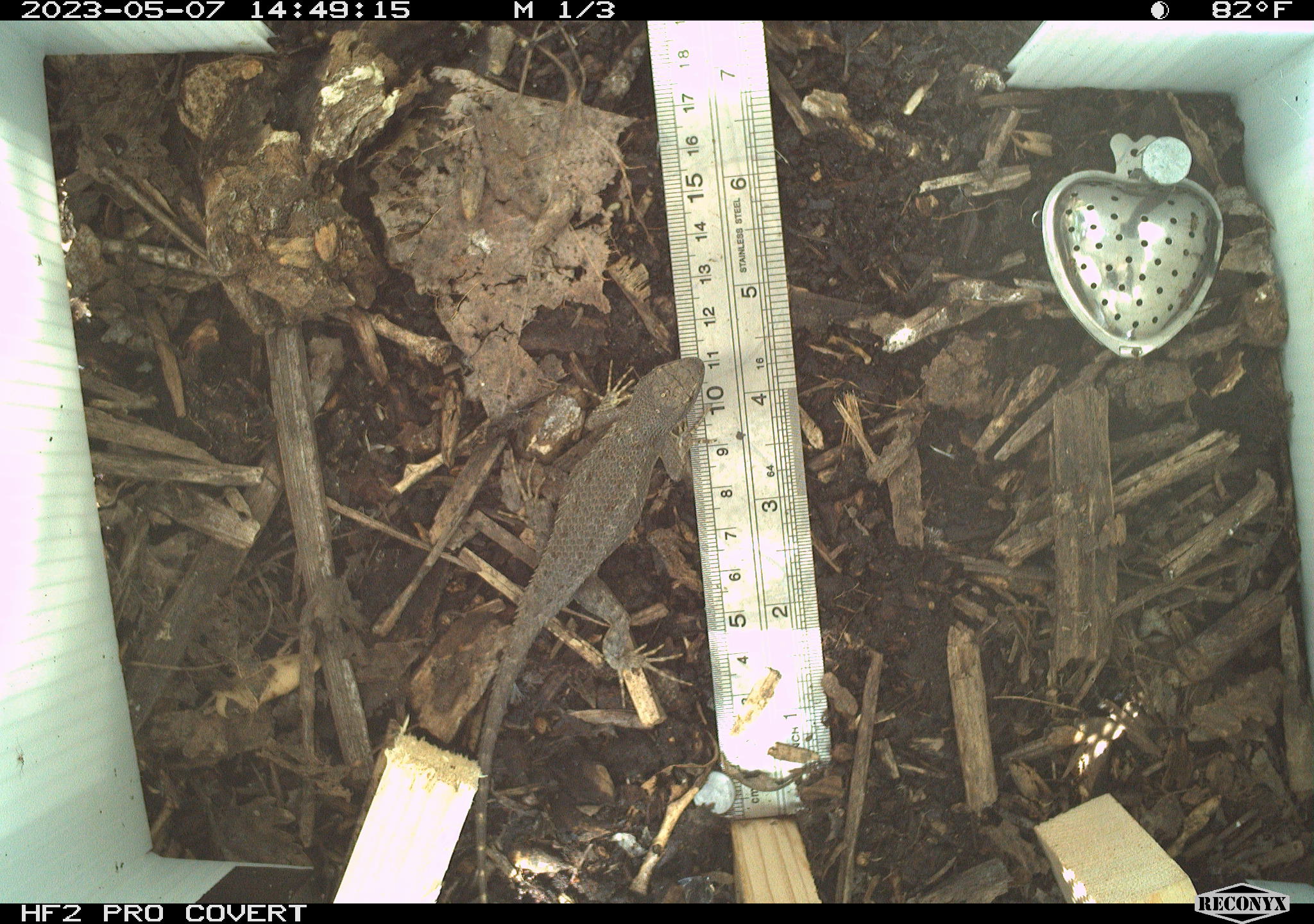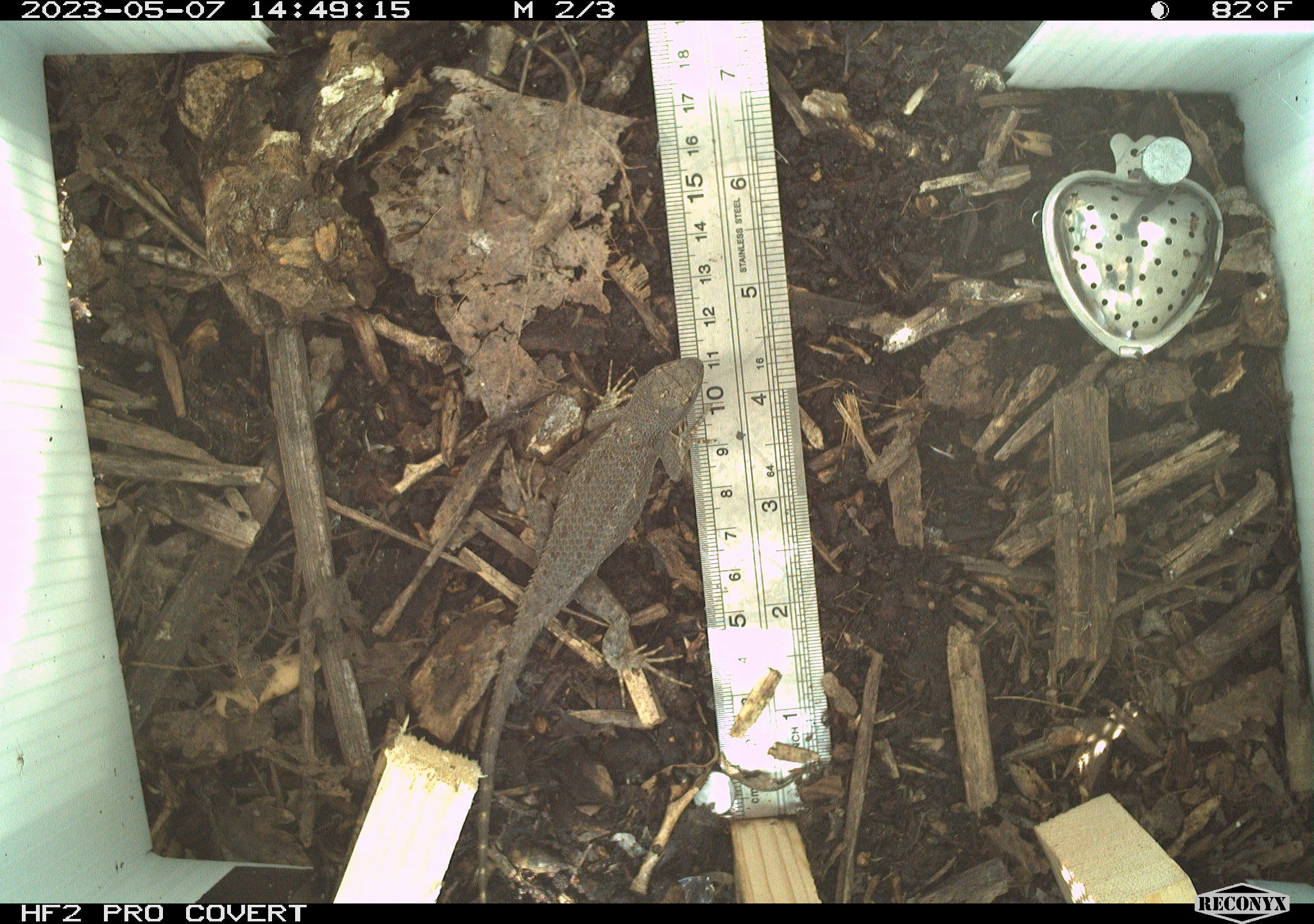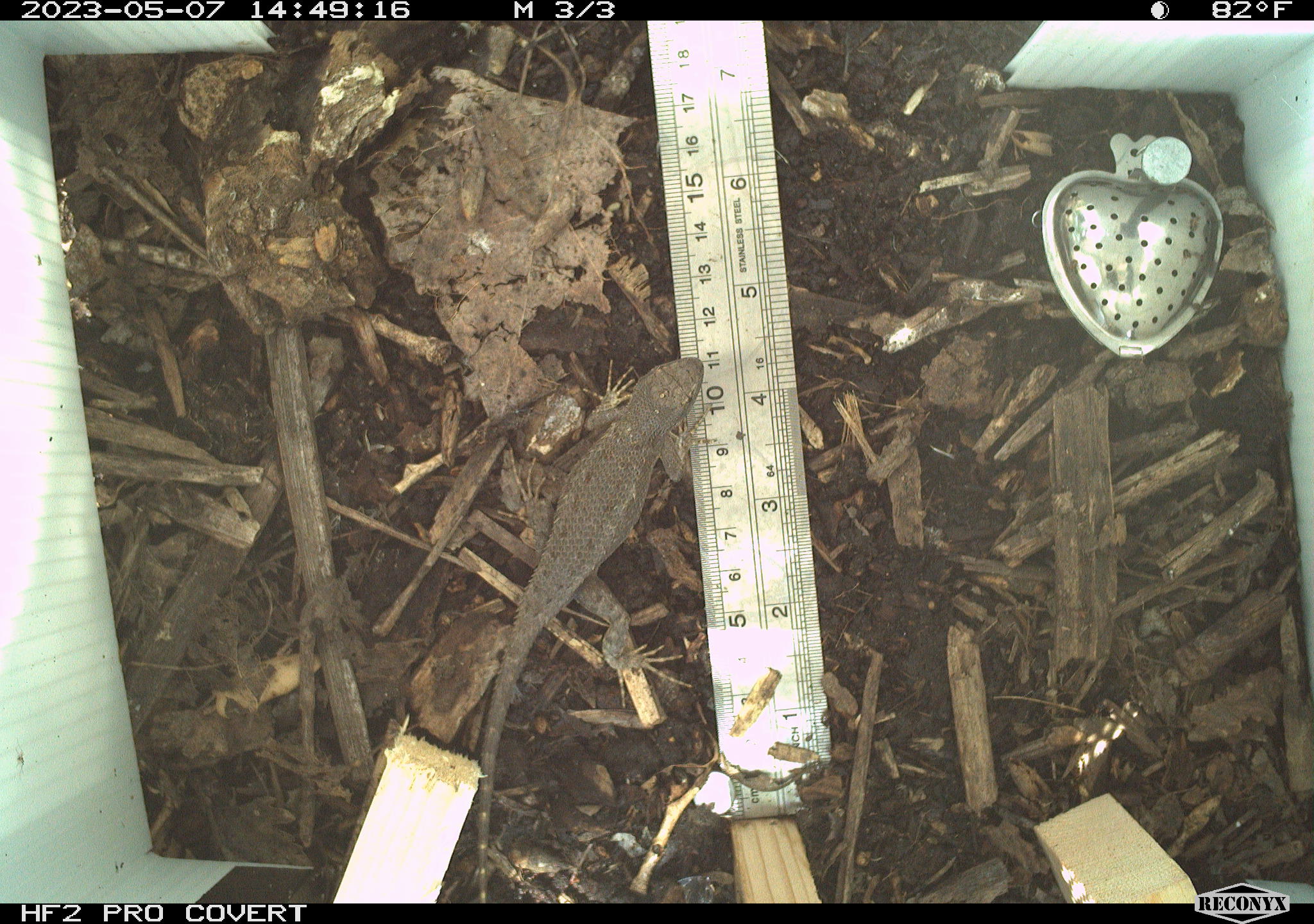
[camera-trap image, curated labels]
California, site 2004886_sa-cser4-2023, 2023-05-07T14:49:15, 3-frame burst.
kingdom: Animalia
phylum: Chordata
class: Reptilia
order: Squamata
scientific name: Squamata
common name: lizards and snakes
Lizards and snakes (Squamata).